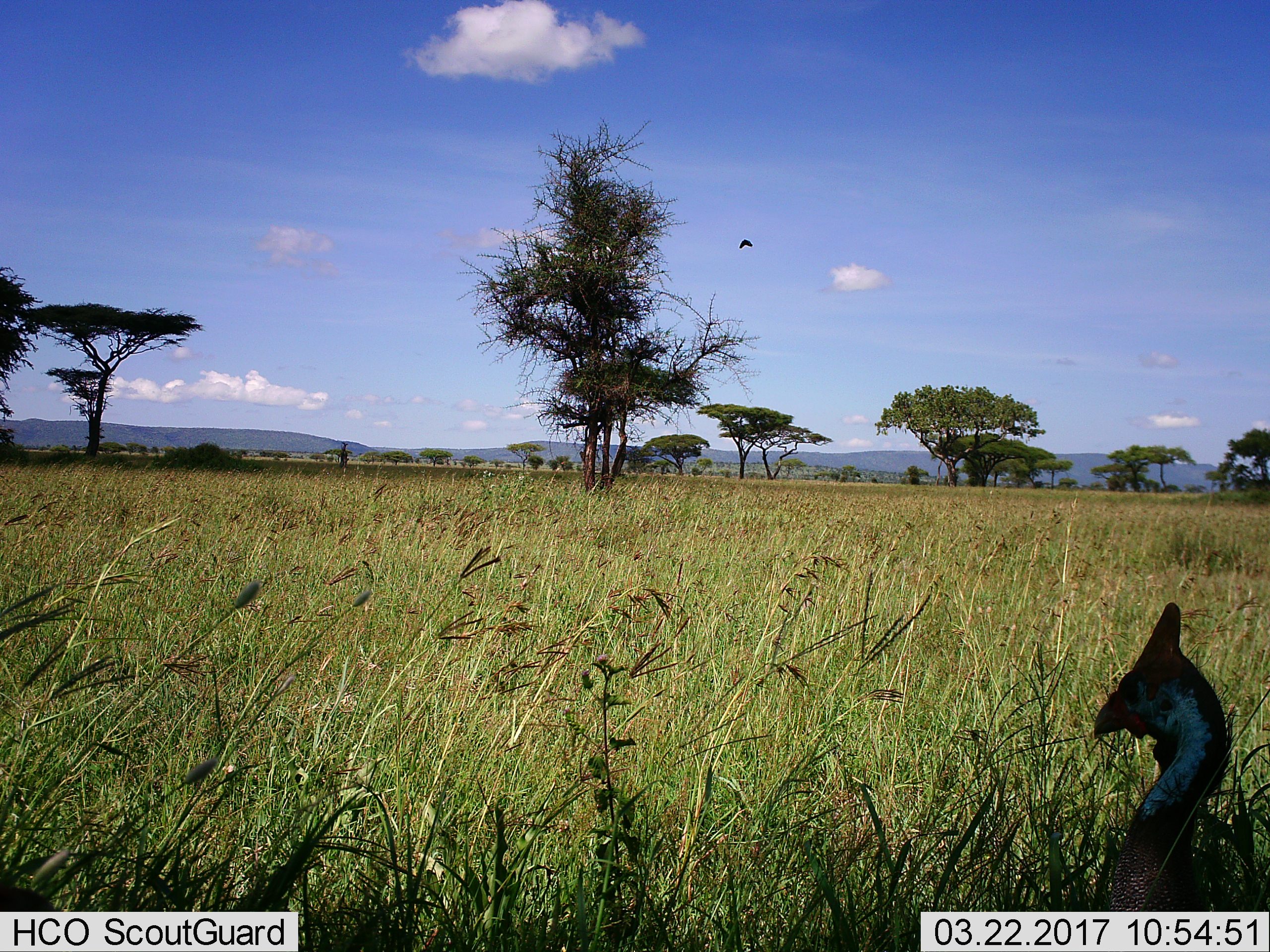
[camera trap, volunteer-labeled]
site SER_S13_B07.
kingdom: Animalia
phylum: Chordata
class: Aves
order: Galliformes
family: Numididae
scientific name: Numididae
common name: guineafowl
Guineafowl (Numididae), count 1. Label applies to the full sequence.